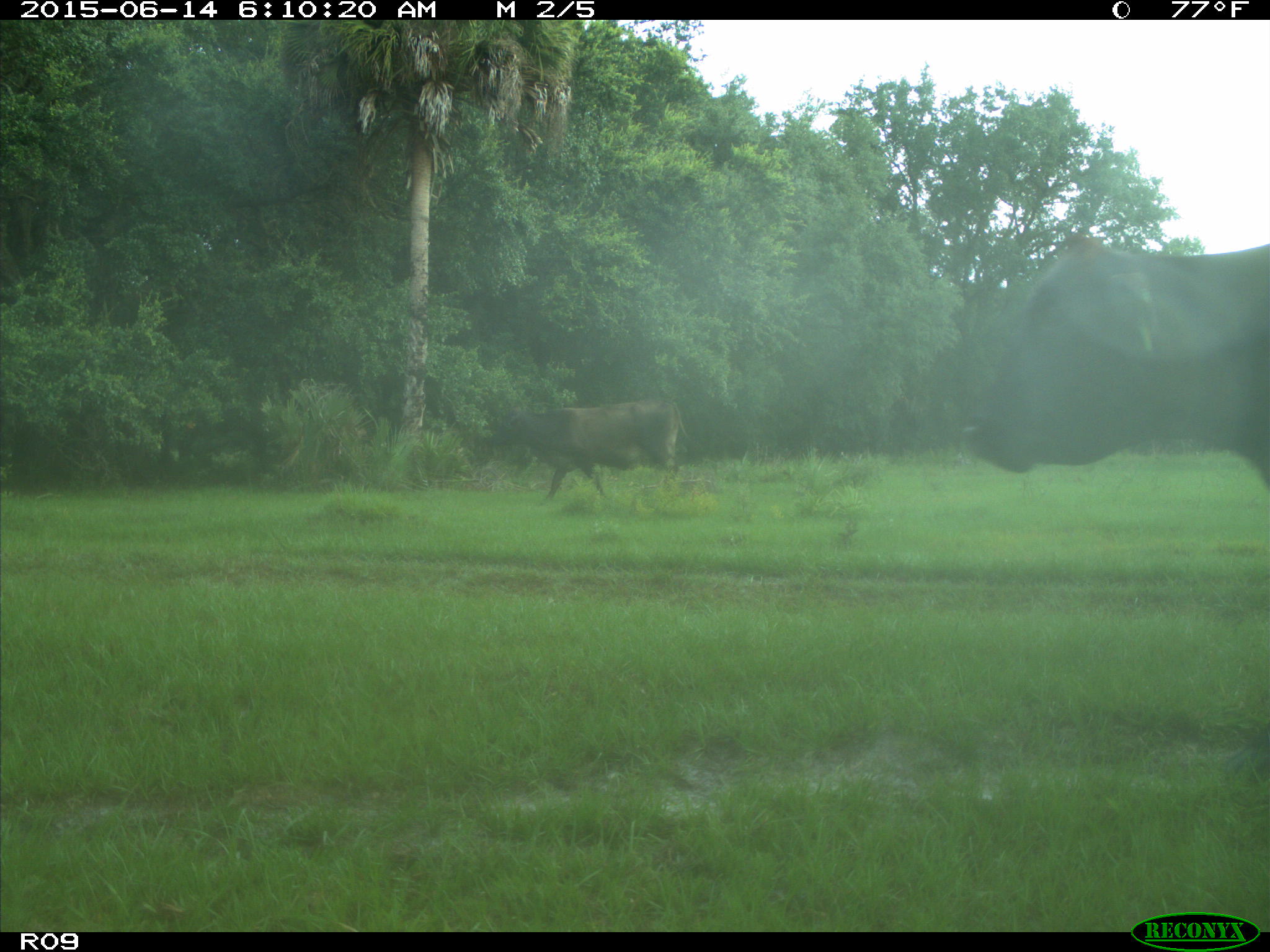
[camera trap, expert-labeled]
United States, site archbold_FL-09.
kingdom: Animalia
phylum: Chordata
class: Mammalia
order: Artiodactyla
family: Bovidae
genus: Bos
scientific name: Bos taurus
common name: domestic cow